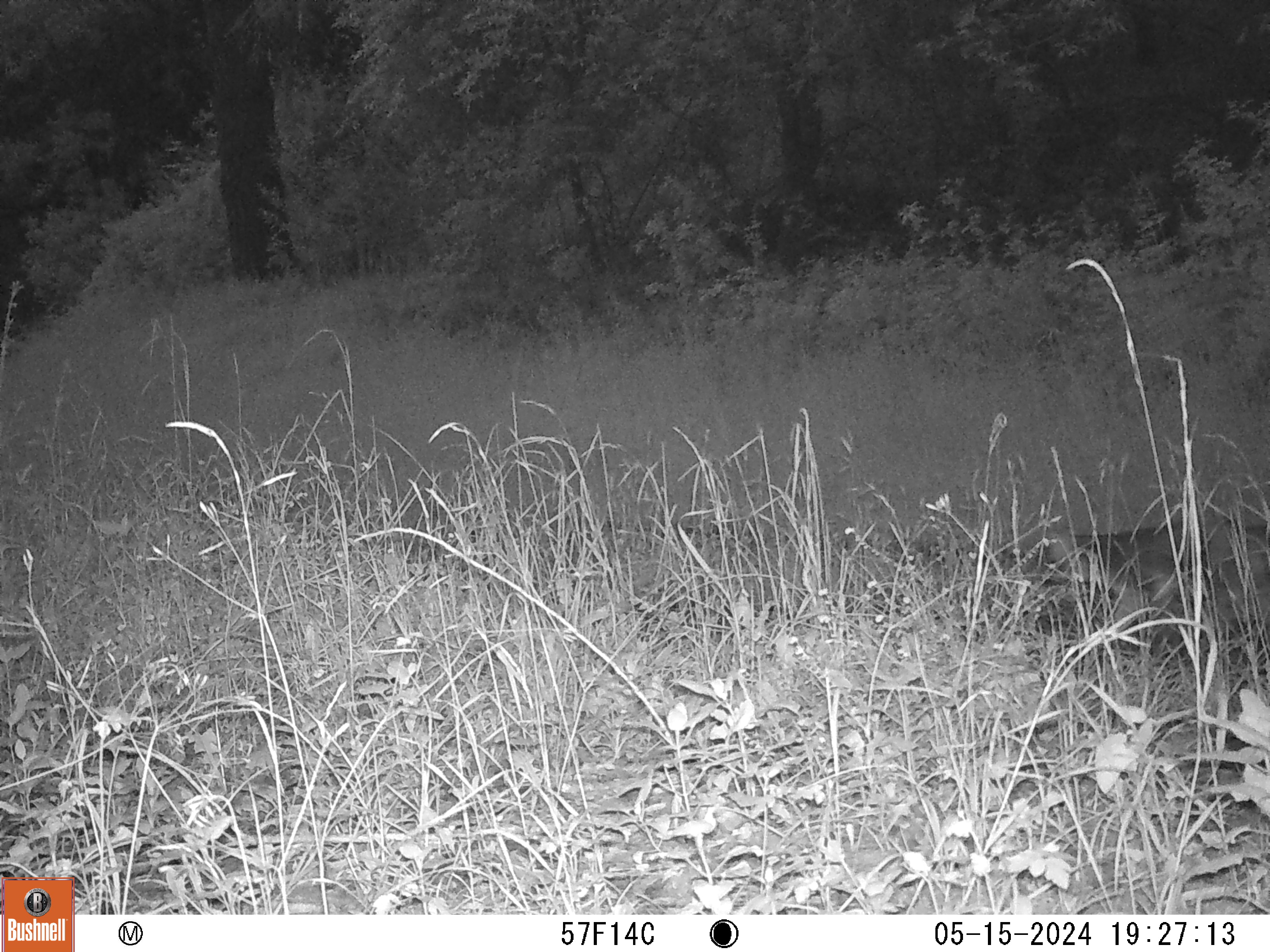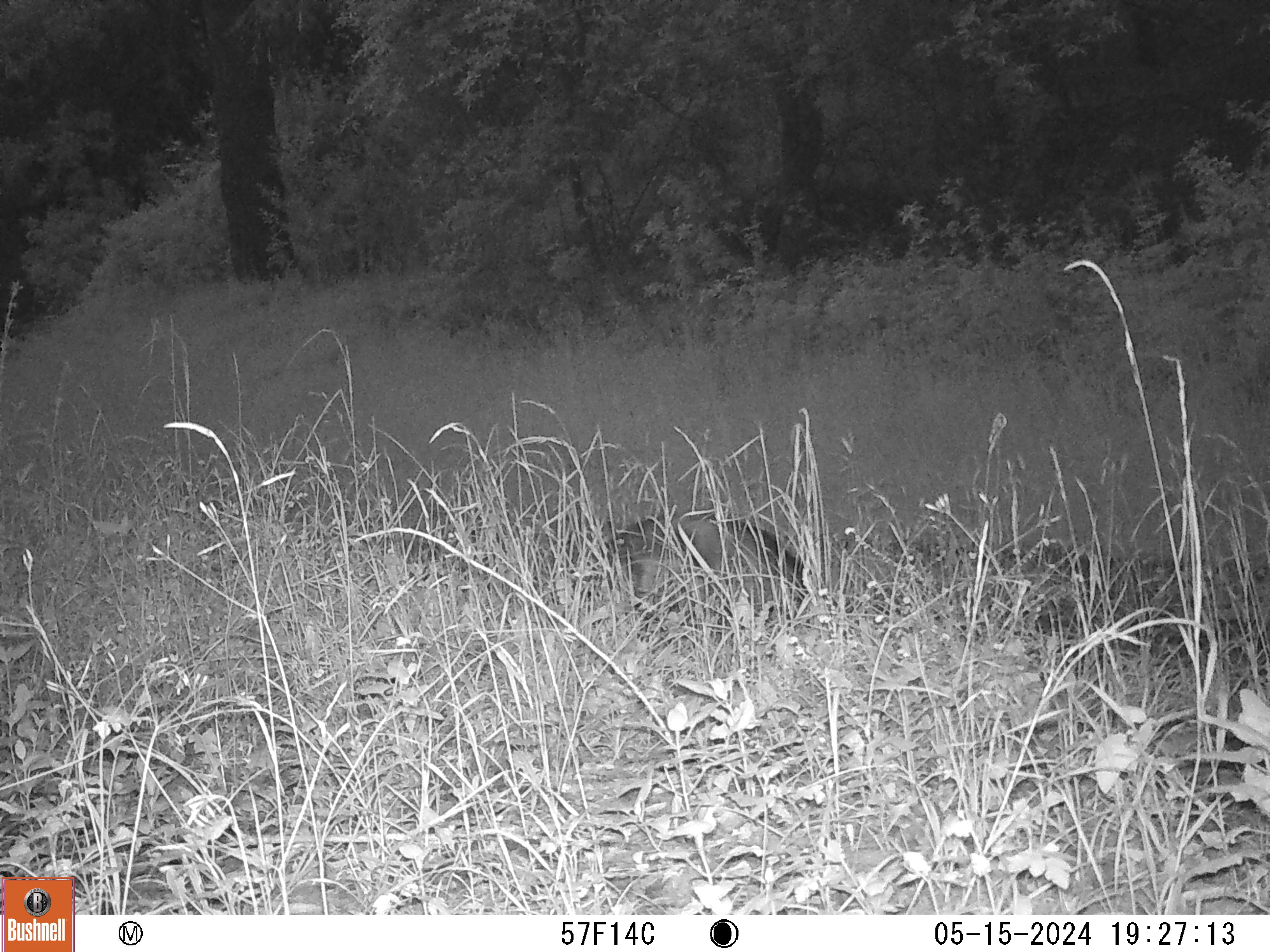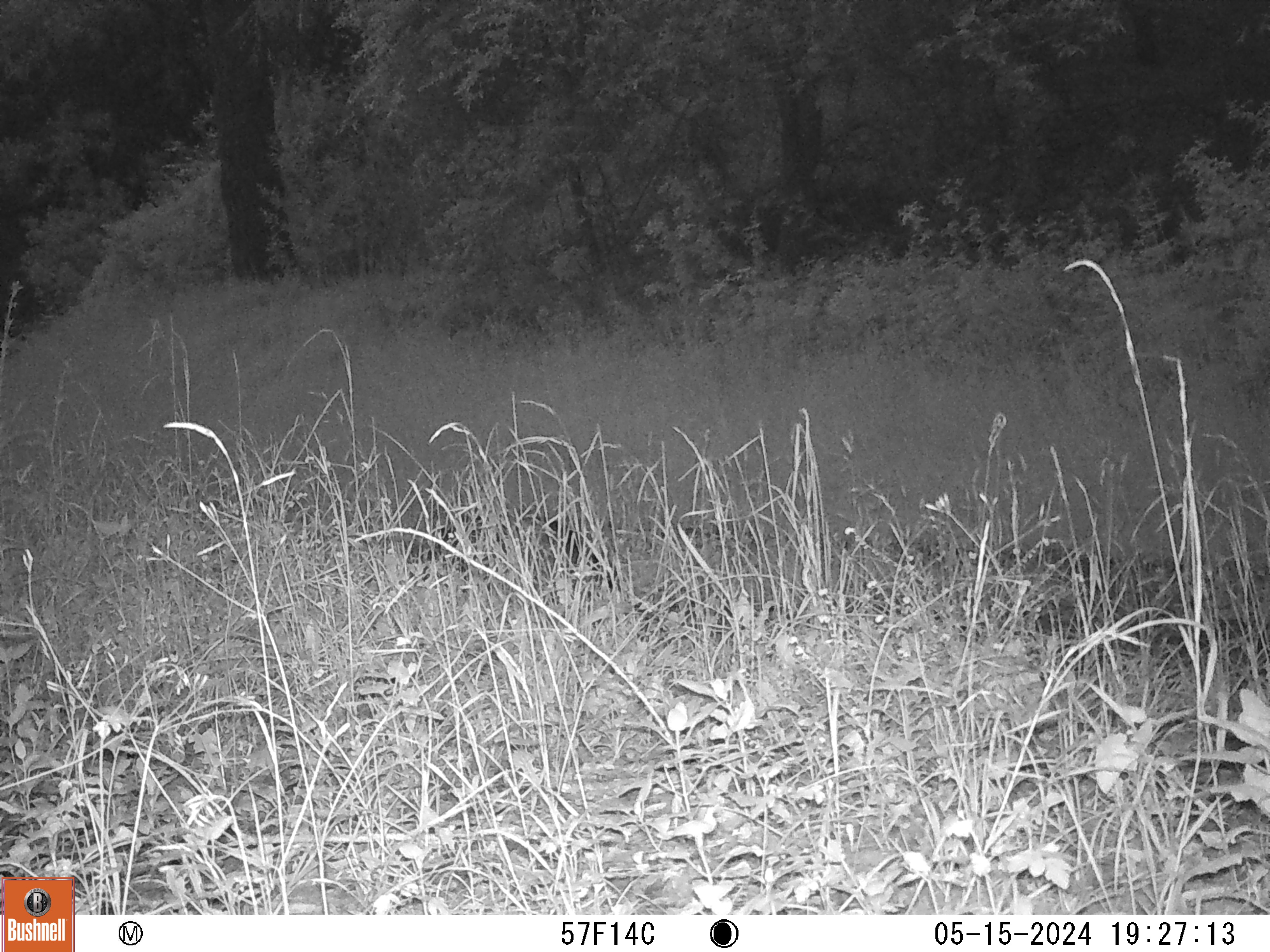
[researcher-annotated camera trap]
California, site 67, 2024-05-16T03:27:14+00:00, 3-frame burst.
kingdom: Animalia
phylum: Chordata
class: Mammalia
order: Carnivora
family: Canidae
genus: Urocyon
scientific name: Urocyon cinereoargenteus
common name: gray fox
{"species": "gray fox (Urocyon cinereoargenteus)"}